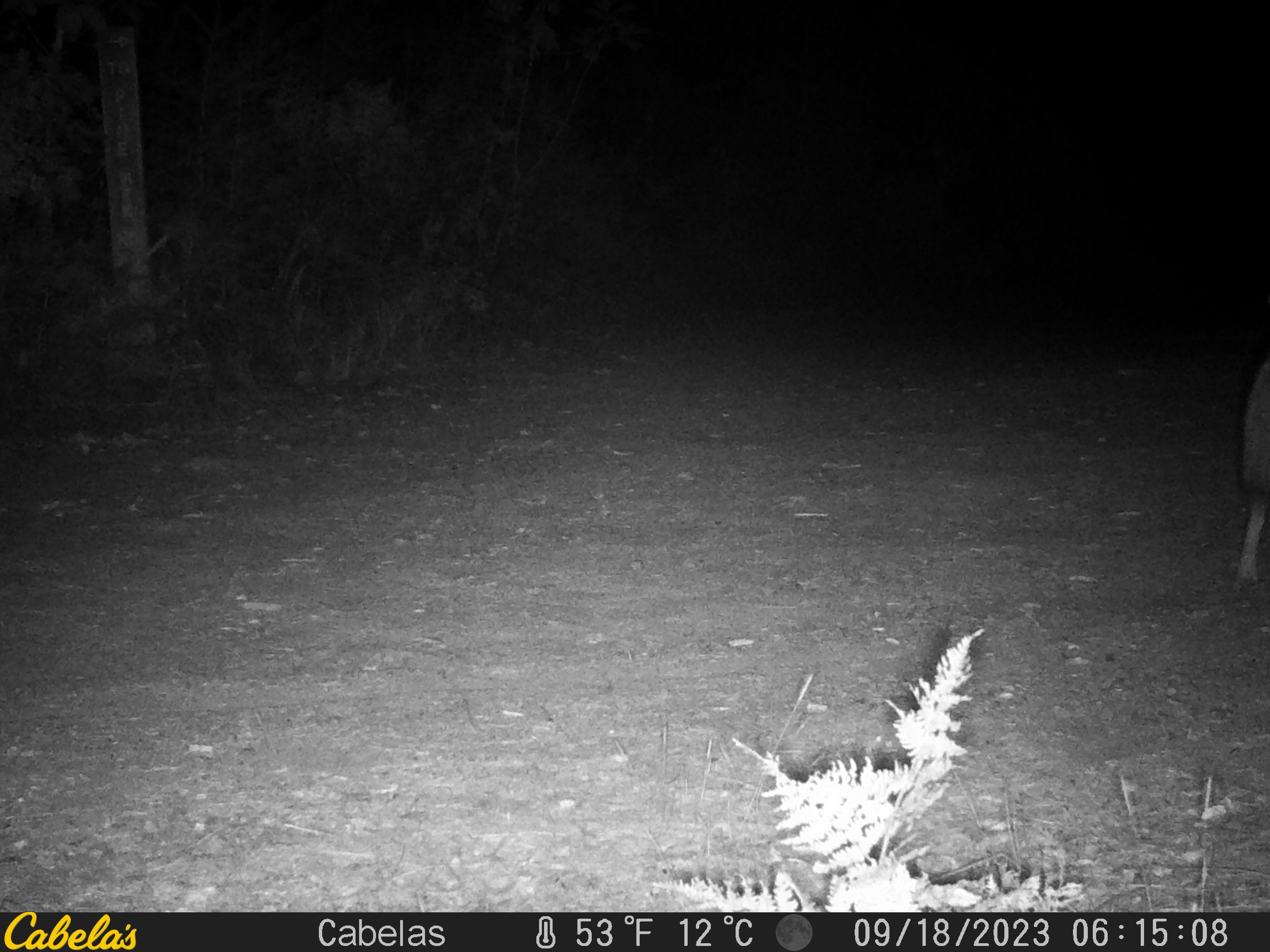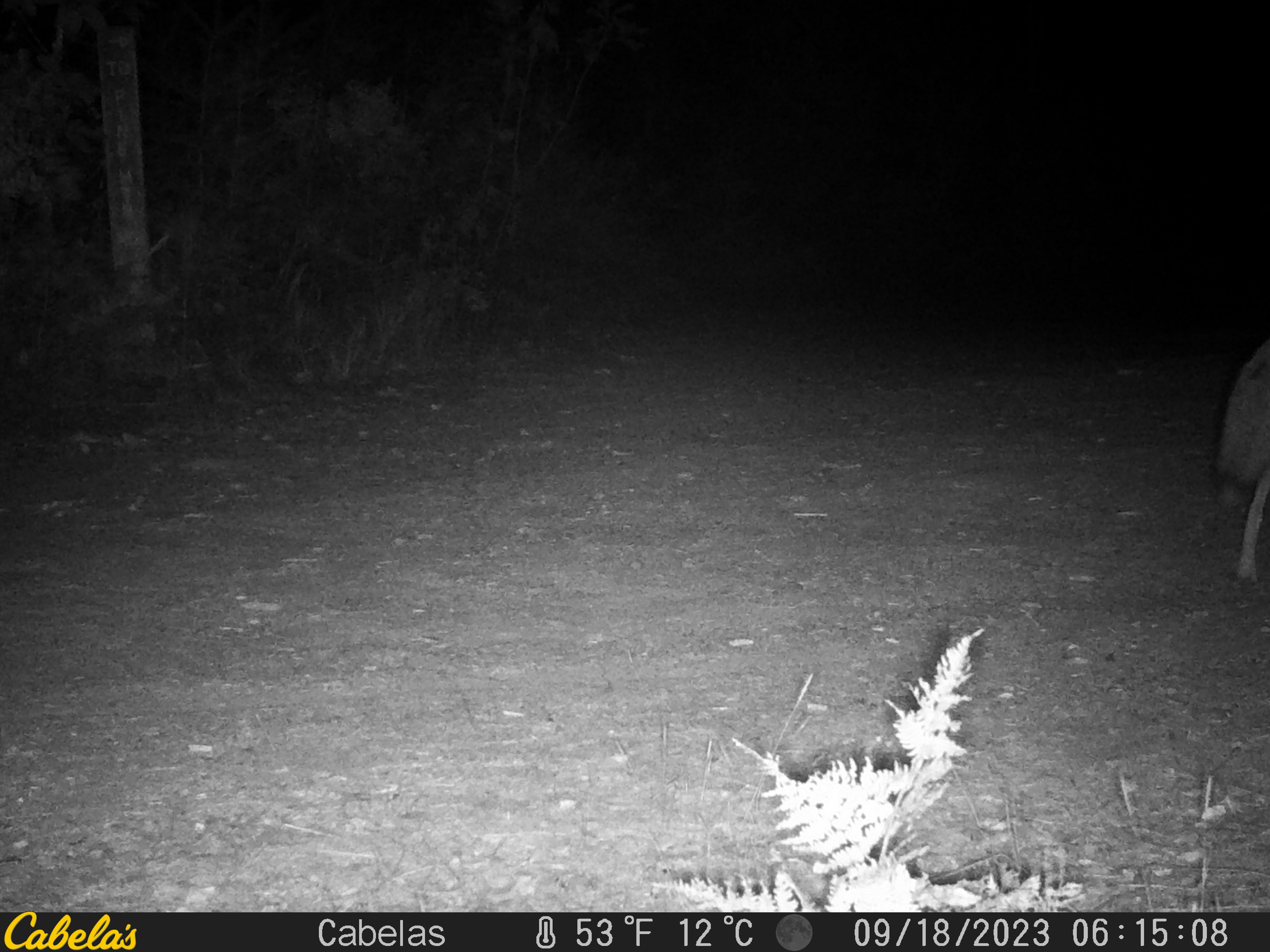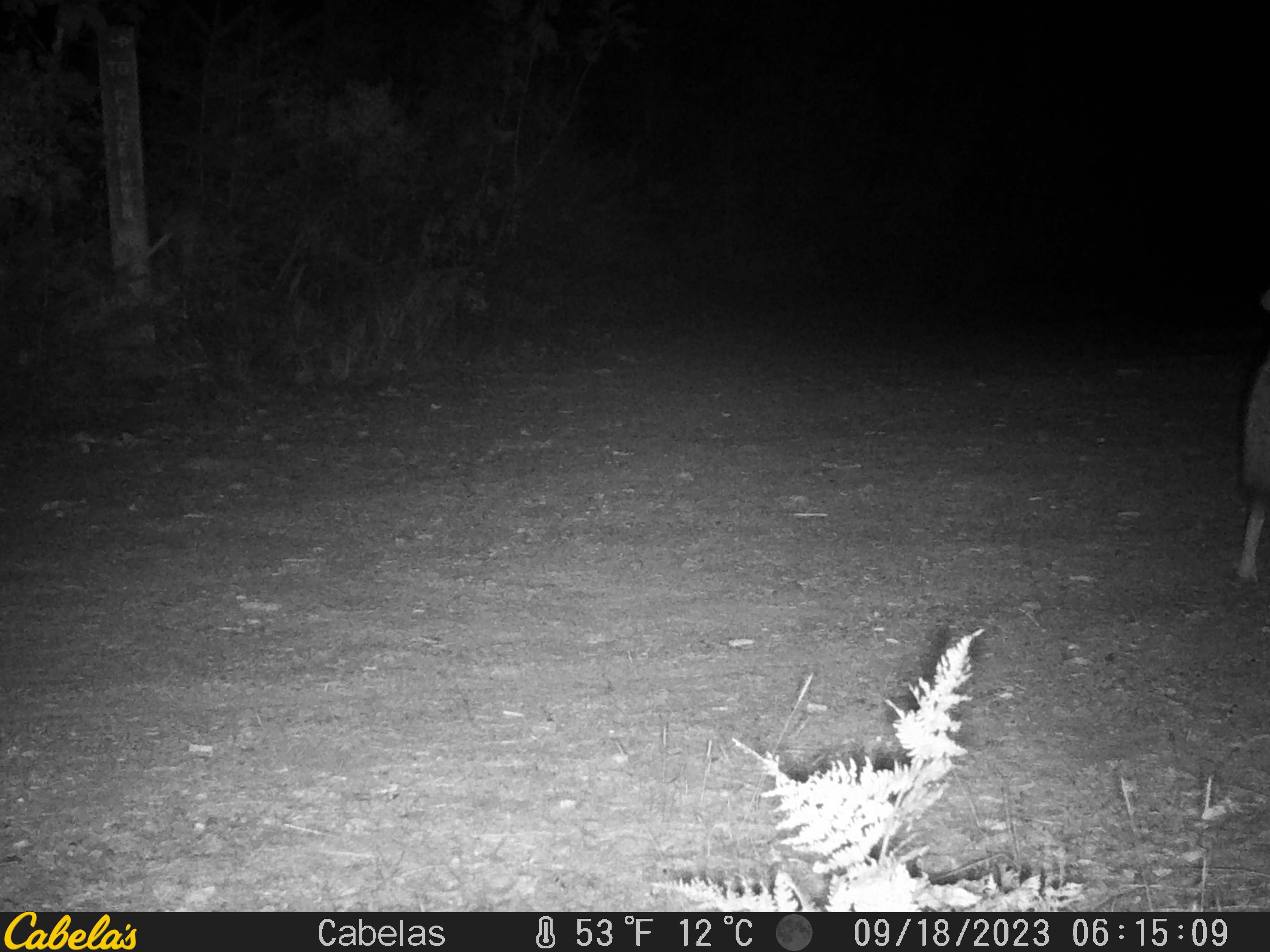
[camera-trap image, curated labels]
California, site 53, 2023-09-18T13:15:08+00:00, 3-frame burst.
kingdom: Animalia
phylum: Chordata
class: Mammalia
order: Carnivora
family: Canidae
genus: Canis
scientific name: Canis latrans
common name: coyote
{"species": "coyote (Canis latrans)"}